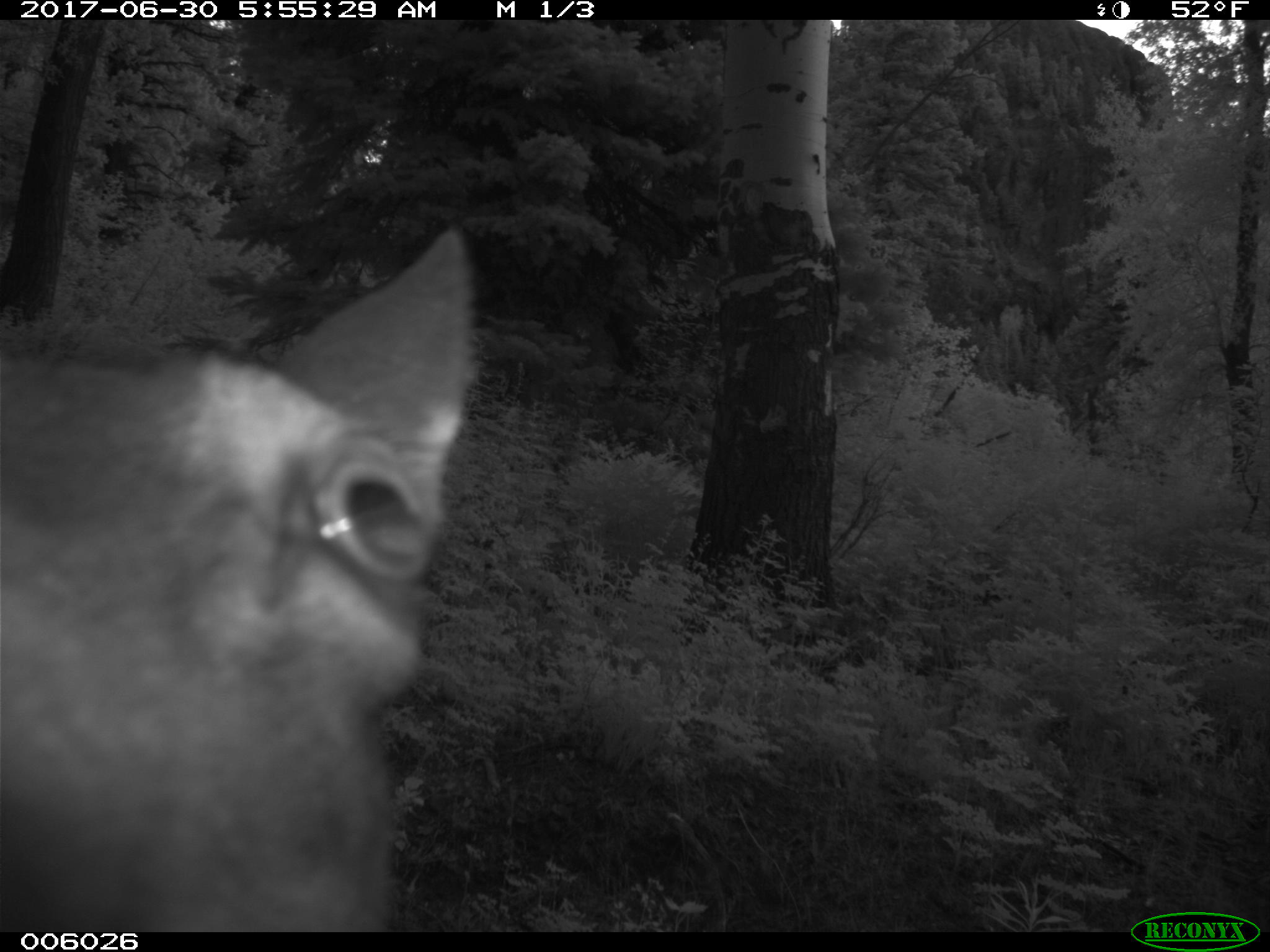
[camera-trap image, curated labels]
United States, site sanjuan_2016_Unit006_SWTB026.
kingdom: Animalia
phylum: Chordata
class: Mammalia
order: Artiodactyla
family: Cervidae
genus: Cervus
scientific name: Cervus elaphus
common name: red deer